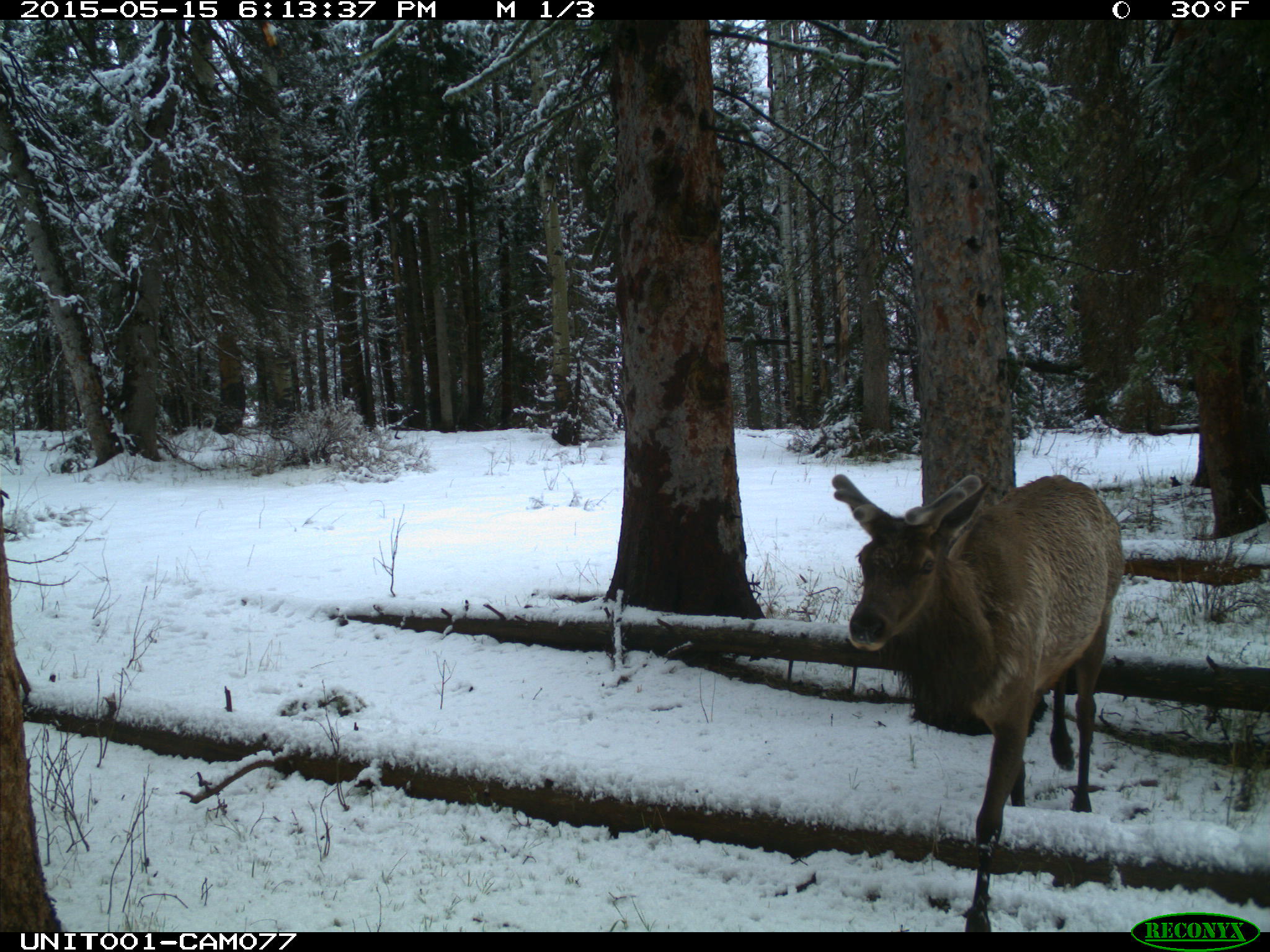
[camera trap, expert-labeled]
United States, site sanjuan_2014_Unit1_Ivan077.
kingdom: Animalia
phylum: Chordata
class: Mammalia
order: Artiodactyla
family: Cervidae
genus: Cervus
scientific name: Cervus elaphus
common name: red deer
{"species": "Cervus elaphus (red deer)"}